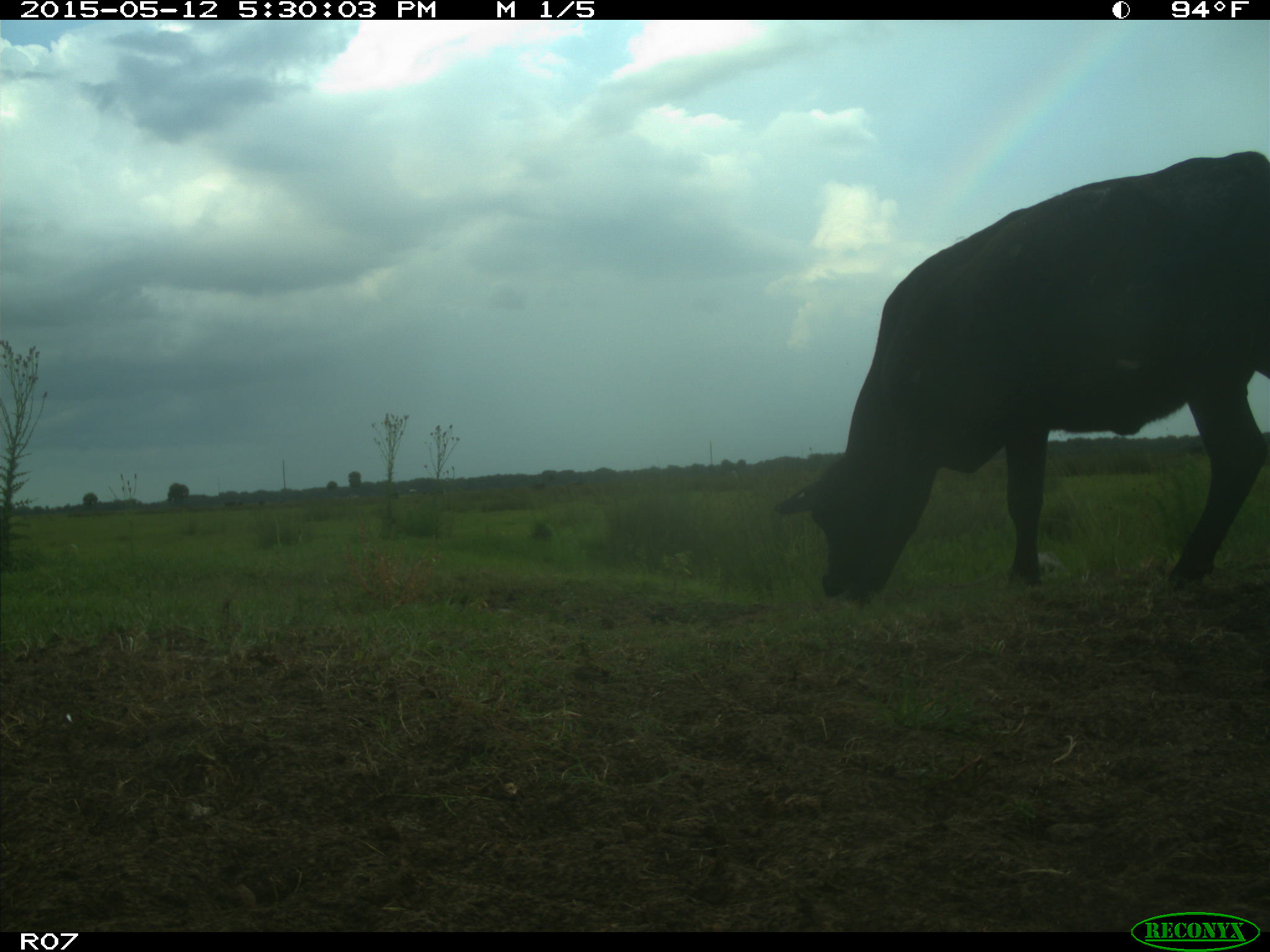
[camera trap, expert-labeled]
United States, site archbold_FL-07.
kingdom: Animalia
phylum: Chordata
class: Mammalia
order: Artiodactyla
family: Bovidae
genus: Bos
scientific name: Bos taurus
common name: domestic cow